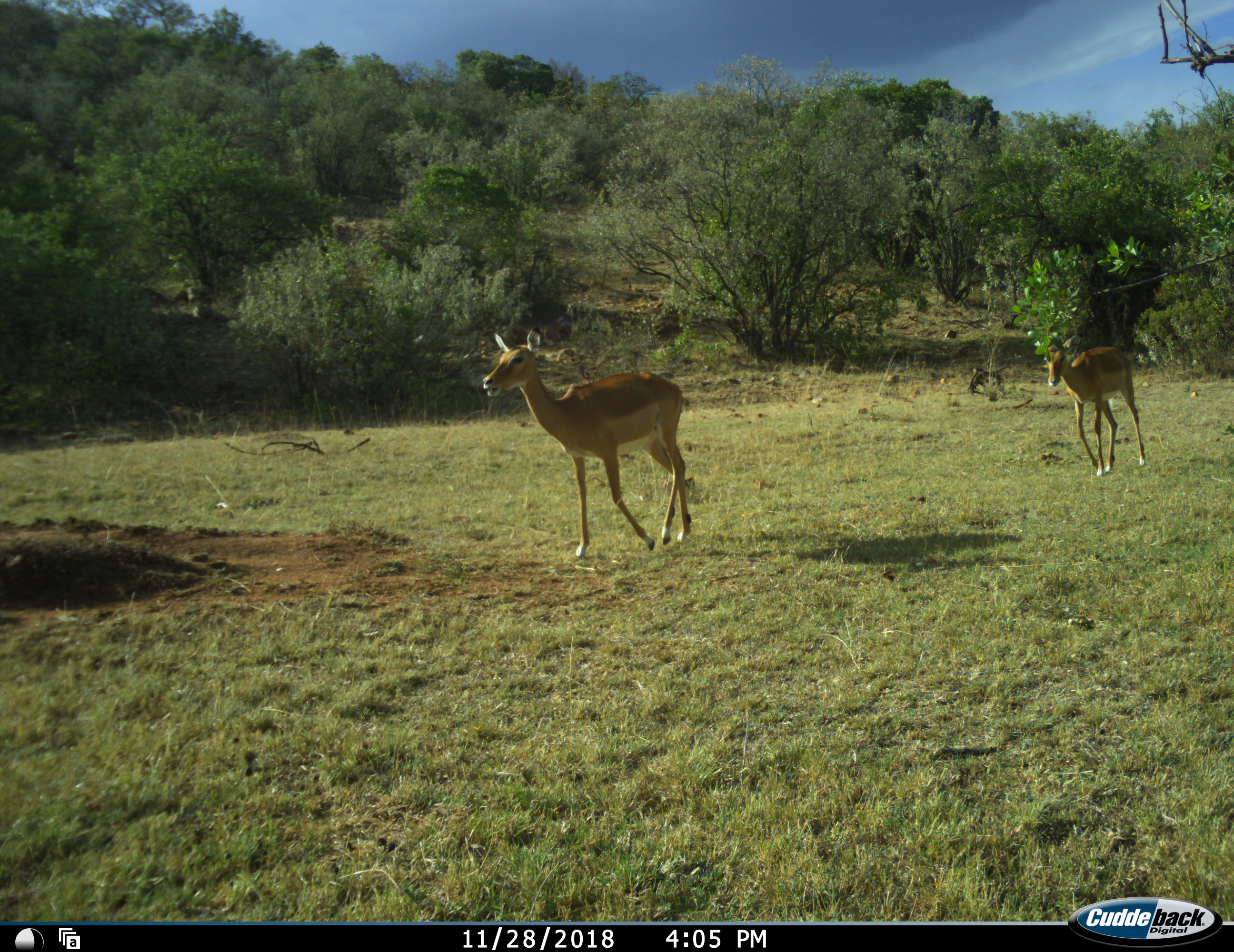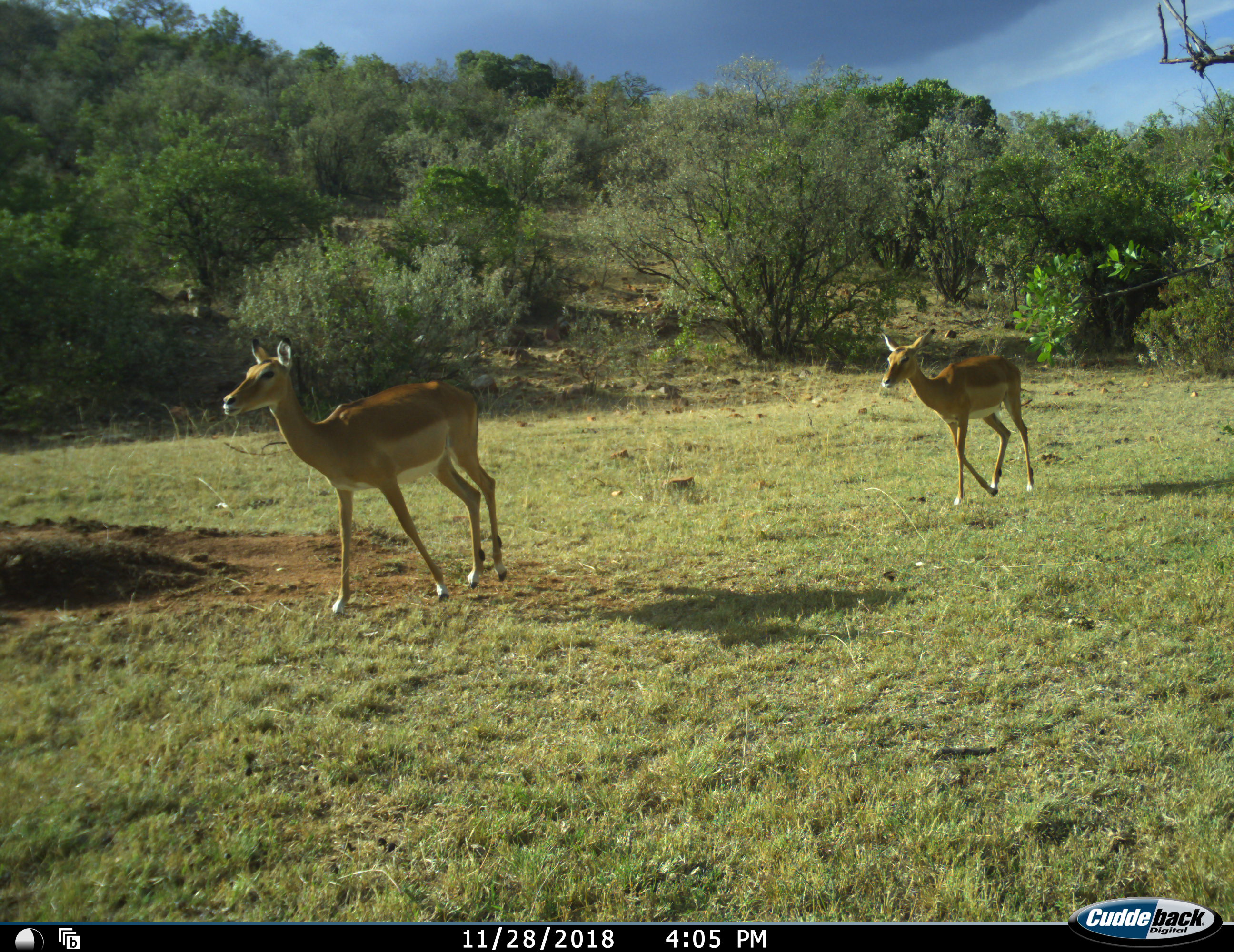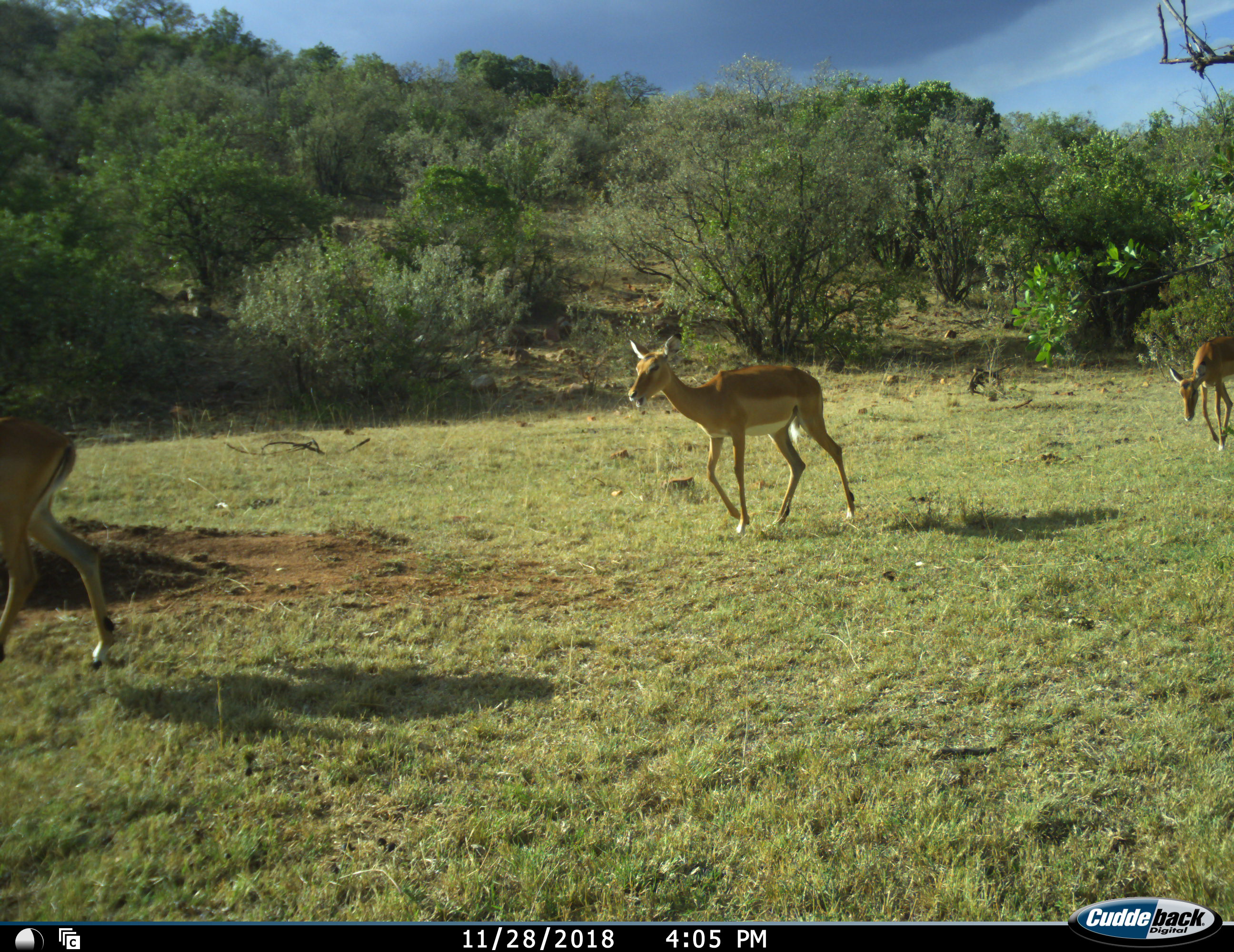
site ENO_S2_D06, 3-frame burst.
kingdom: Animalia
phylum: Chordata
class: Mammalia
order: Artiodactyla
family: Bovidae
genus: Aepyceros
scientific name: Aepyceros melampus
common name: impala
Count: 3.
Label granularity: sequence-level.